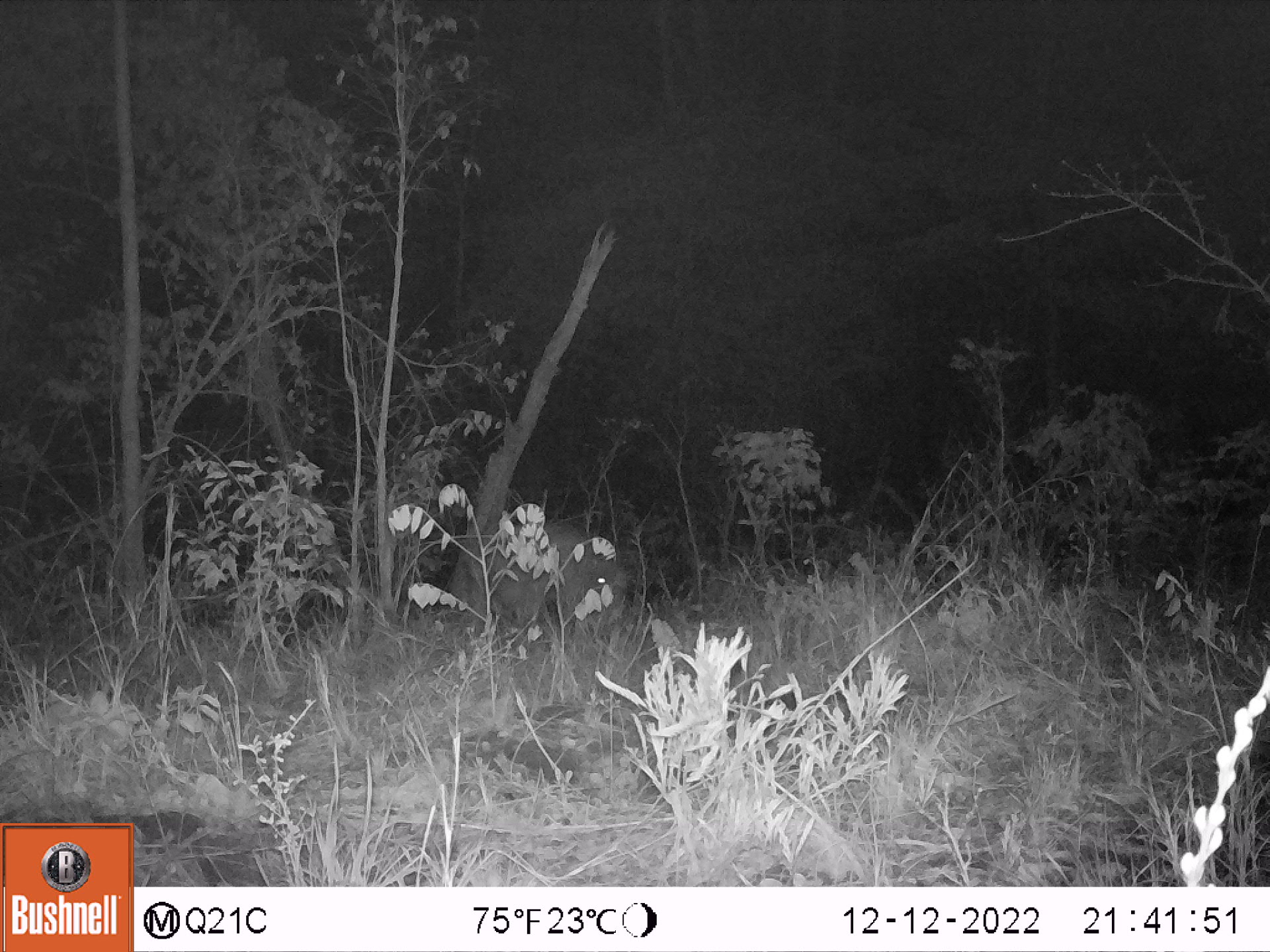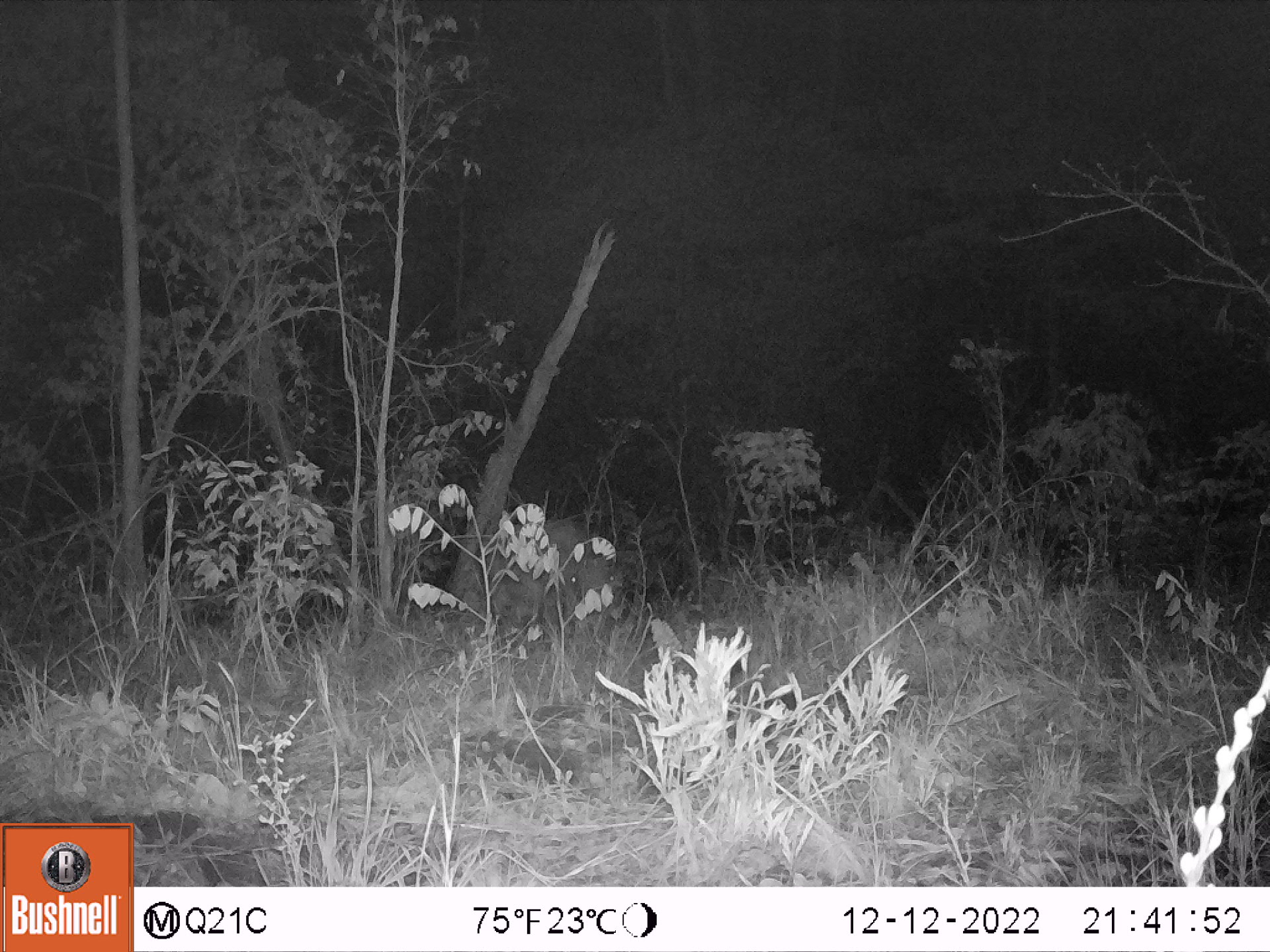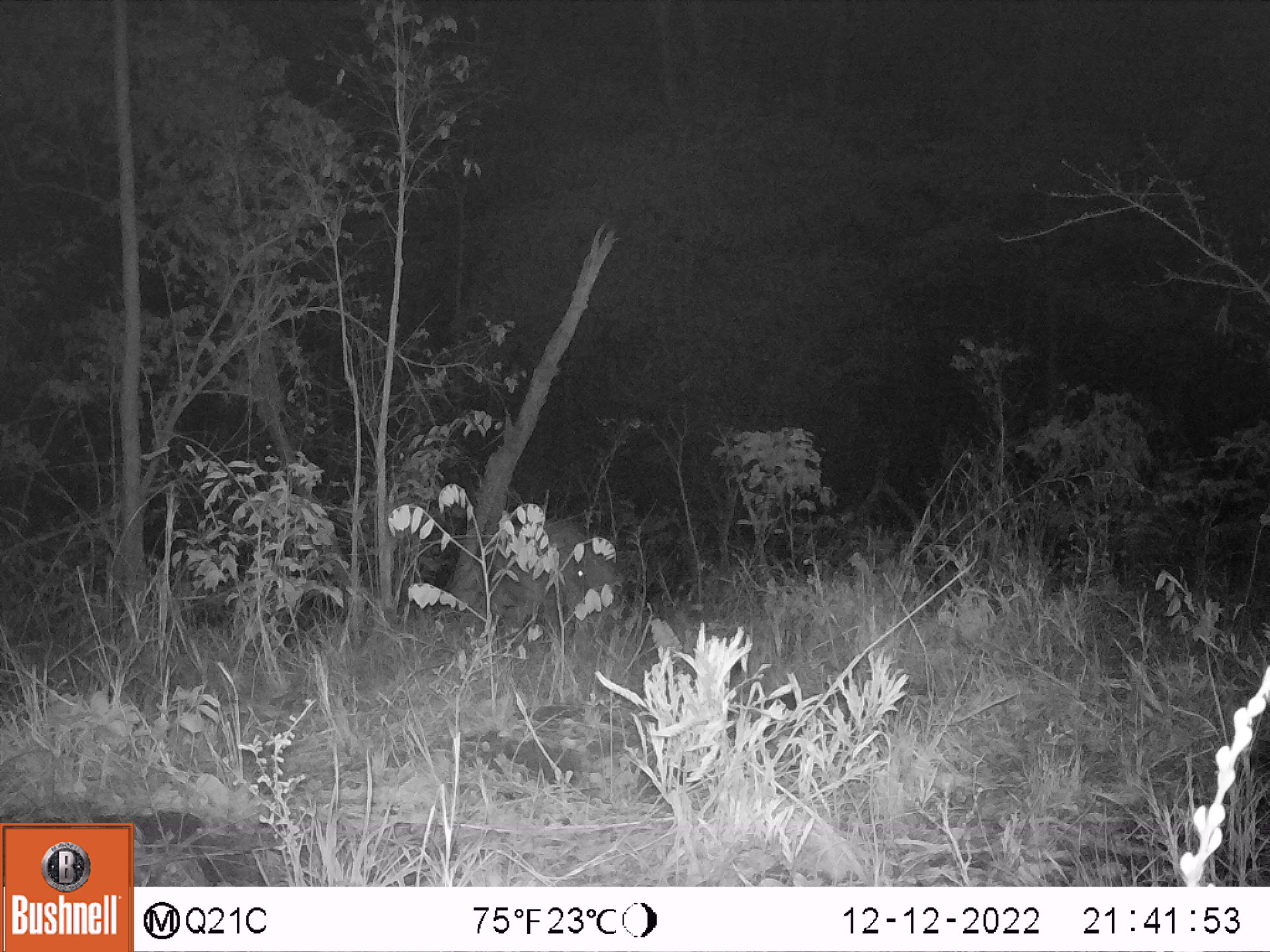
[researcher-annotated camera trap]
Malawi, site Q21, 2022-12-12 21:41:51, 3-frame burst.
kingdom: Animalia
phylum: Chordata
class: Mammalia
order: Artiodactyla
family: Suidae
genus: Phacochoerus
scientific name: Phacochoerus africanus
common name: common warthog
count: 1